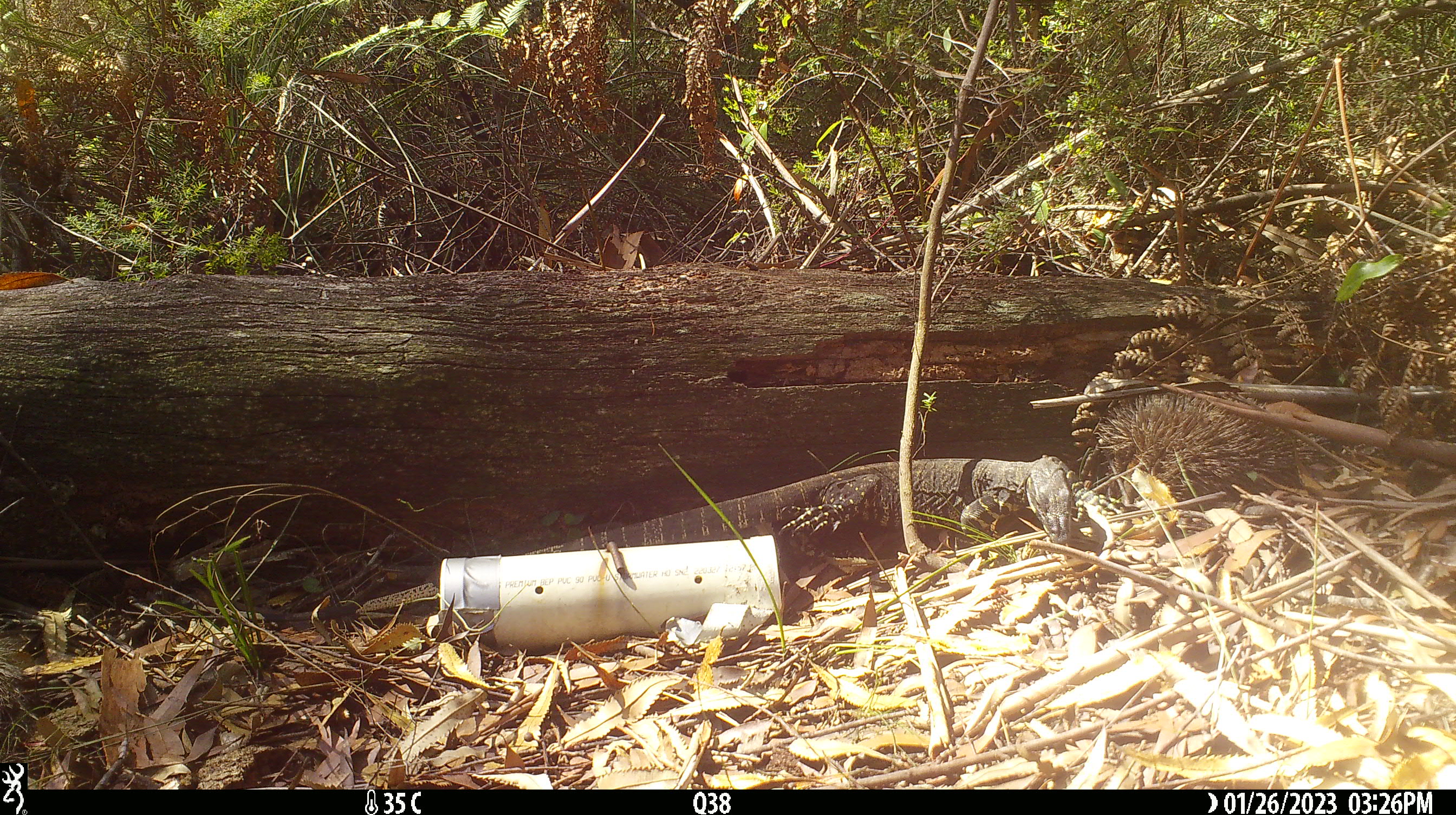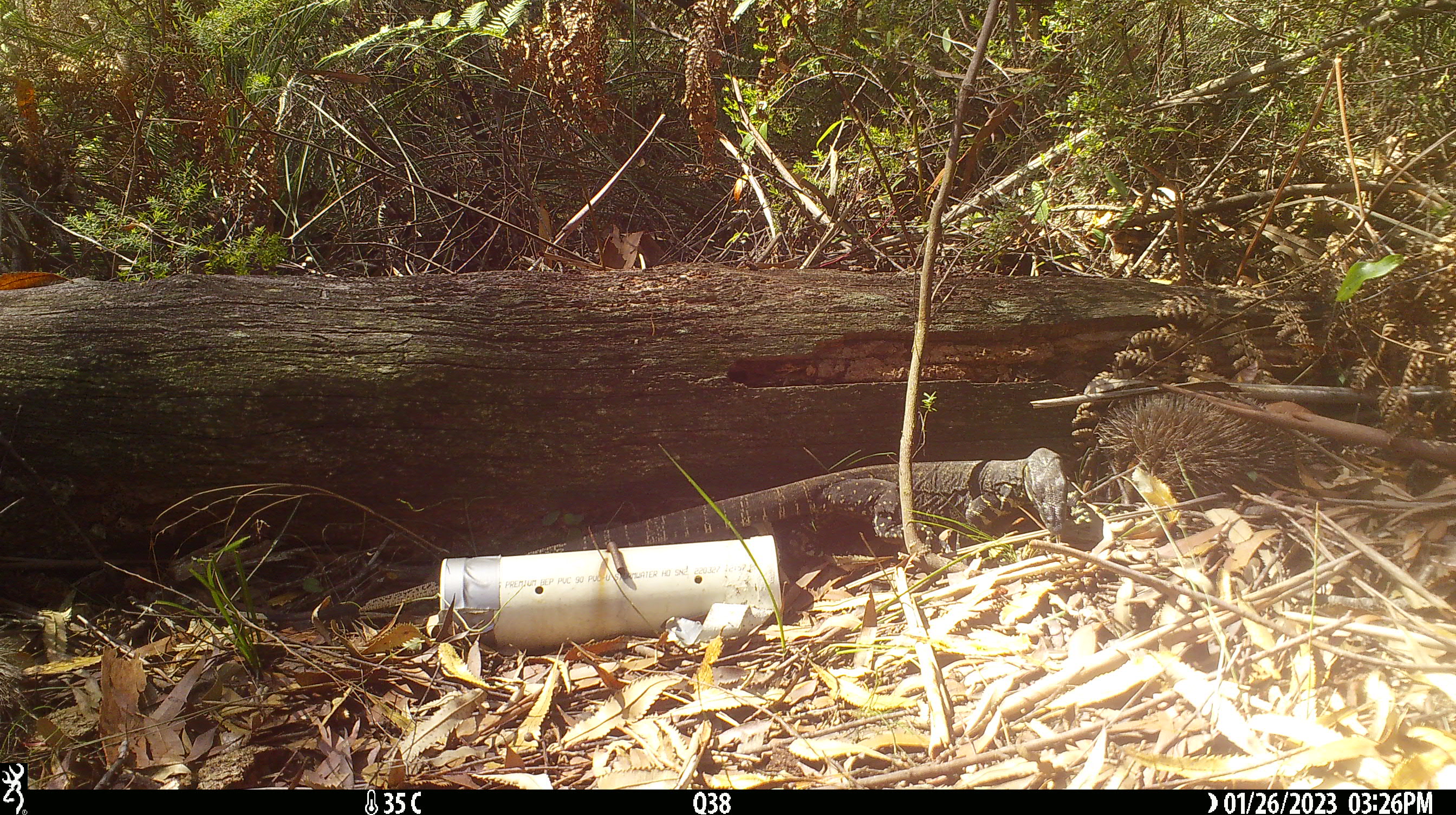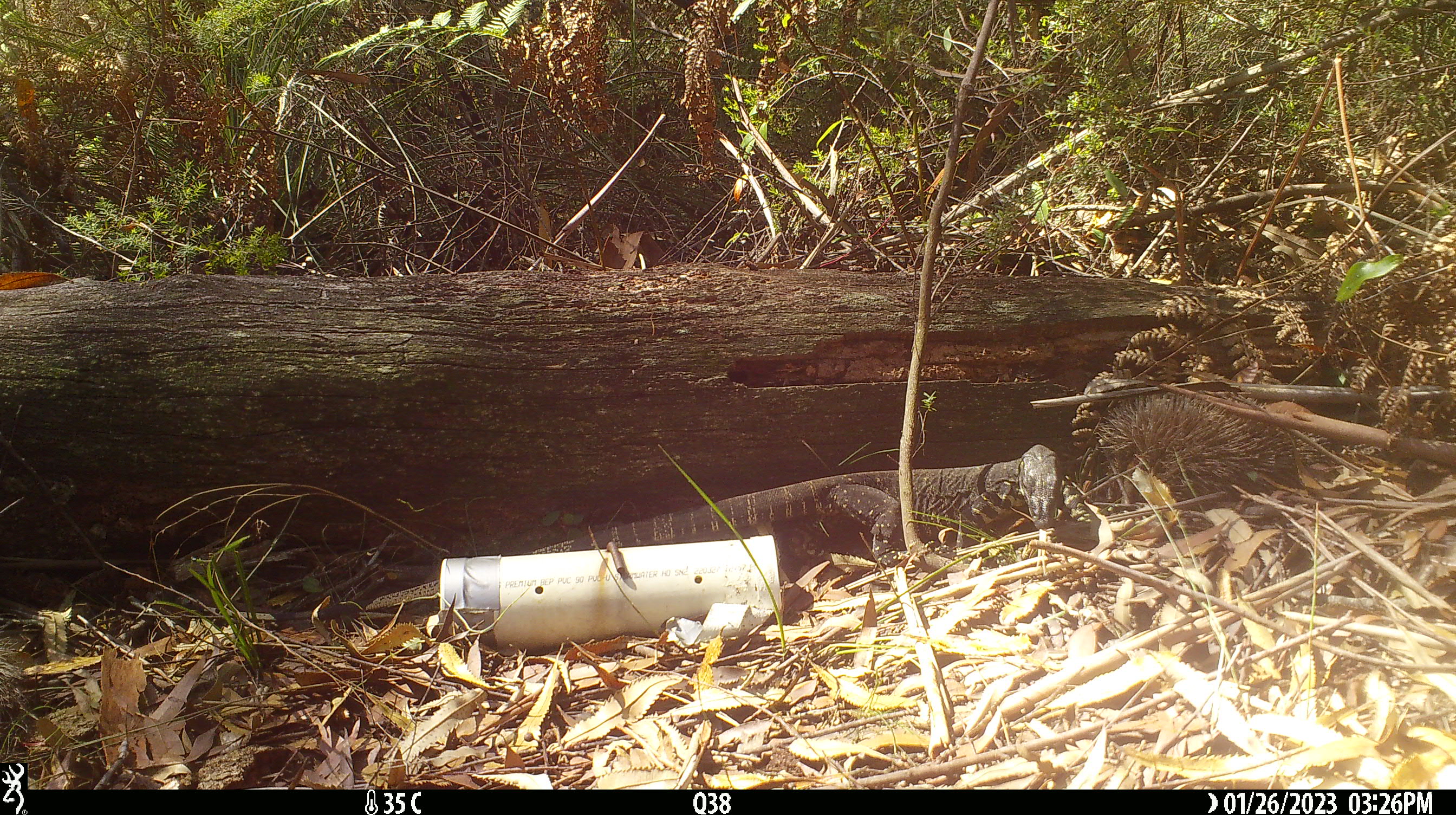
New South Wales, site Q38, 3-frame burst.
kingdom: Animalia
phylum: Chordata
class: Reptilia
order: Squamata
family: Varanidae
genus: Varanus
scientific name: Varanus varius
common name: lace monitor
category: goanna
Goanna (lace monitor) (Varanus varius).